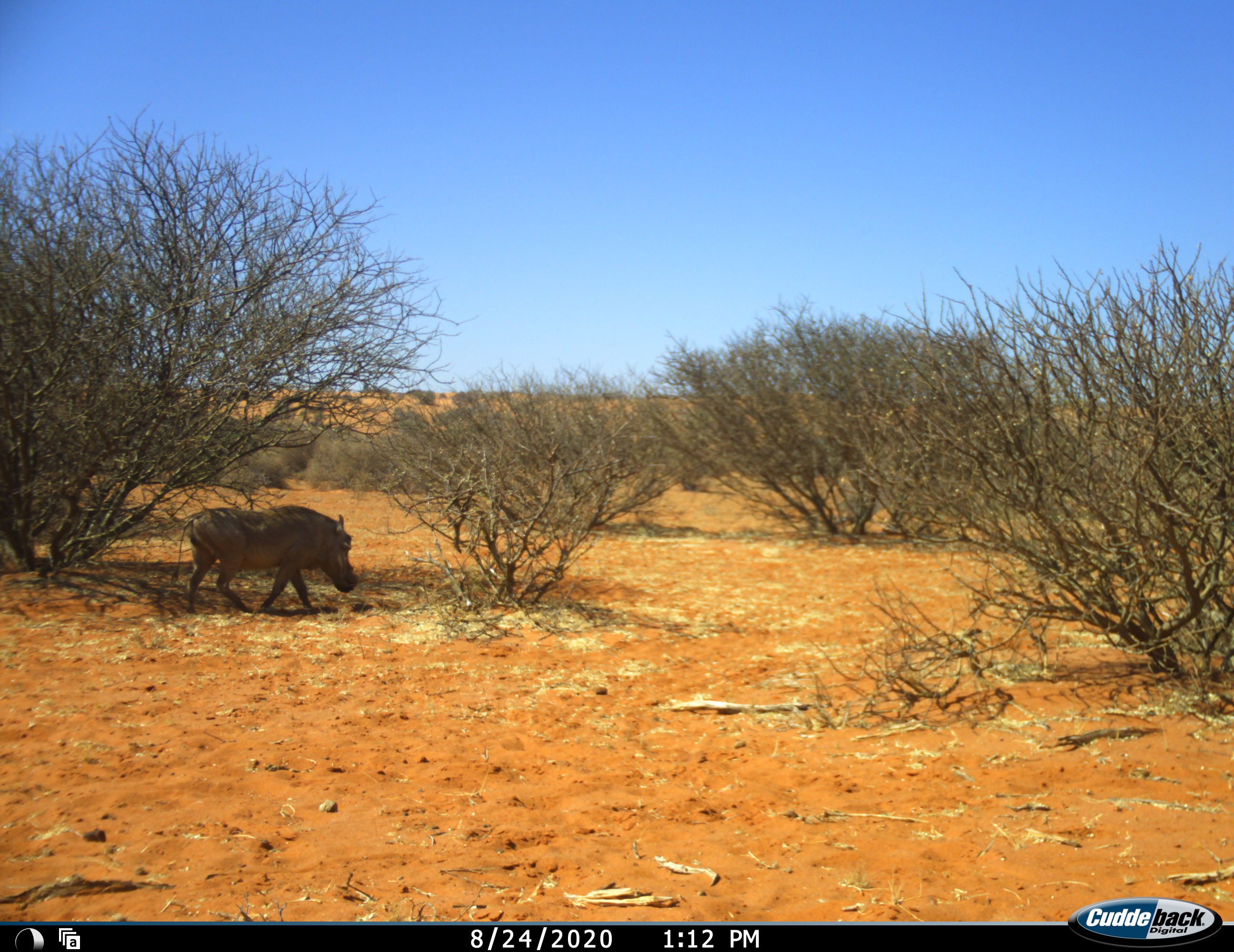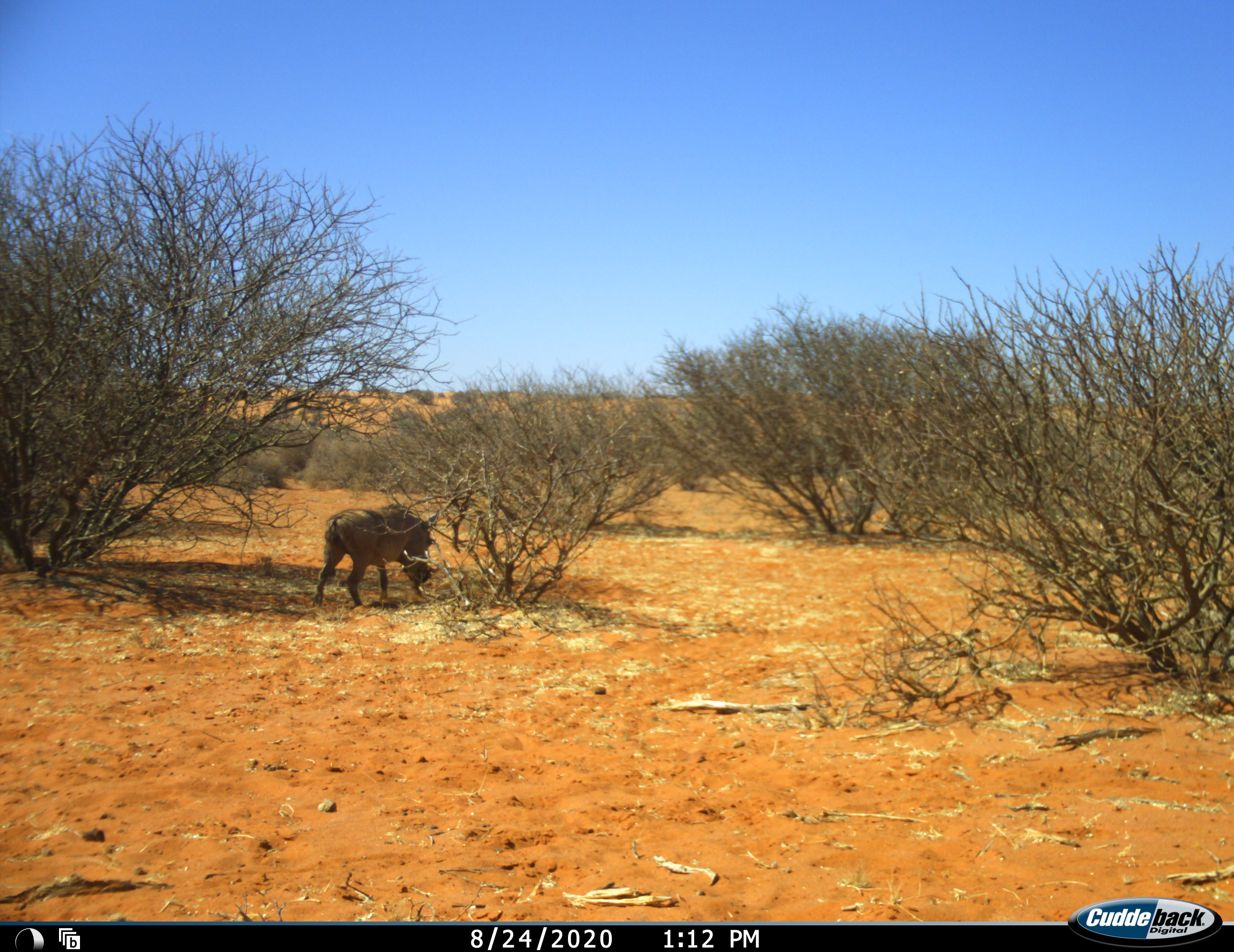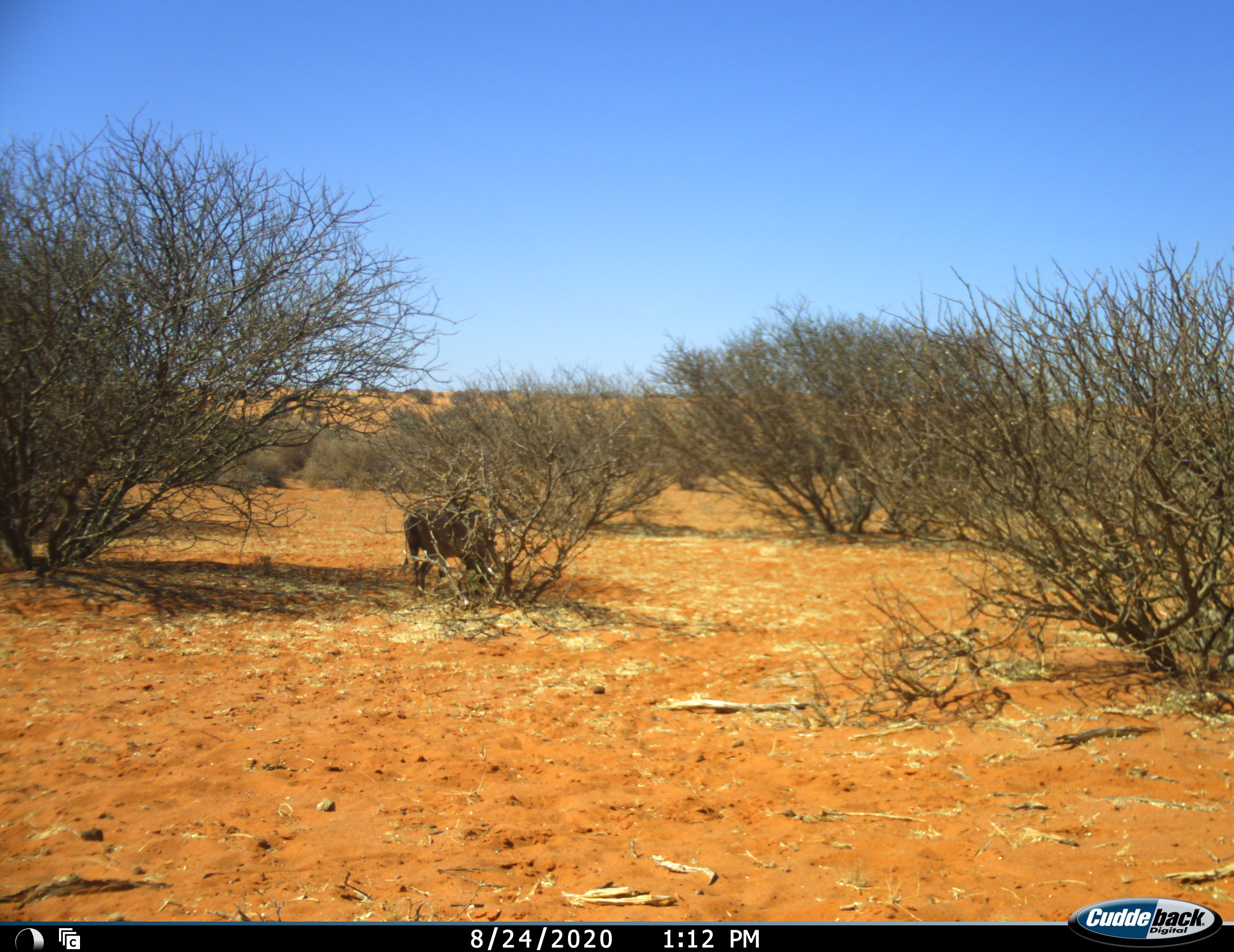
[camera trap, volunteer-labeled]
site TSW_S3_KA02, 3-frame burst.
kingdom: Animalia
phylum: Chordata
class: Mammalia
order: Artiodactyla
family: Suidae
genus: Phacochoerus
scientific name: Phacochoerus africanus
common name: warthog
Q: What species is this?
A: Warthog (Phacochoerus africanus).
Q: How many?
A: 1.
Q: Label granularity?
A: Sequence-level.